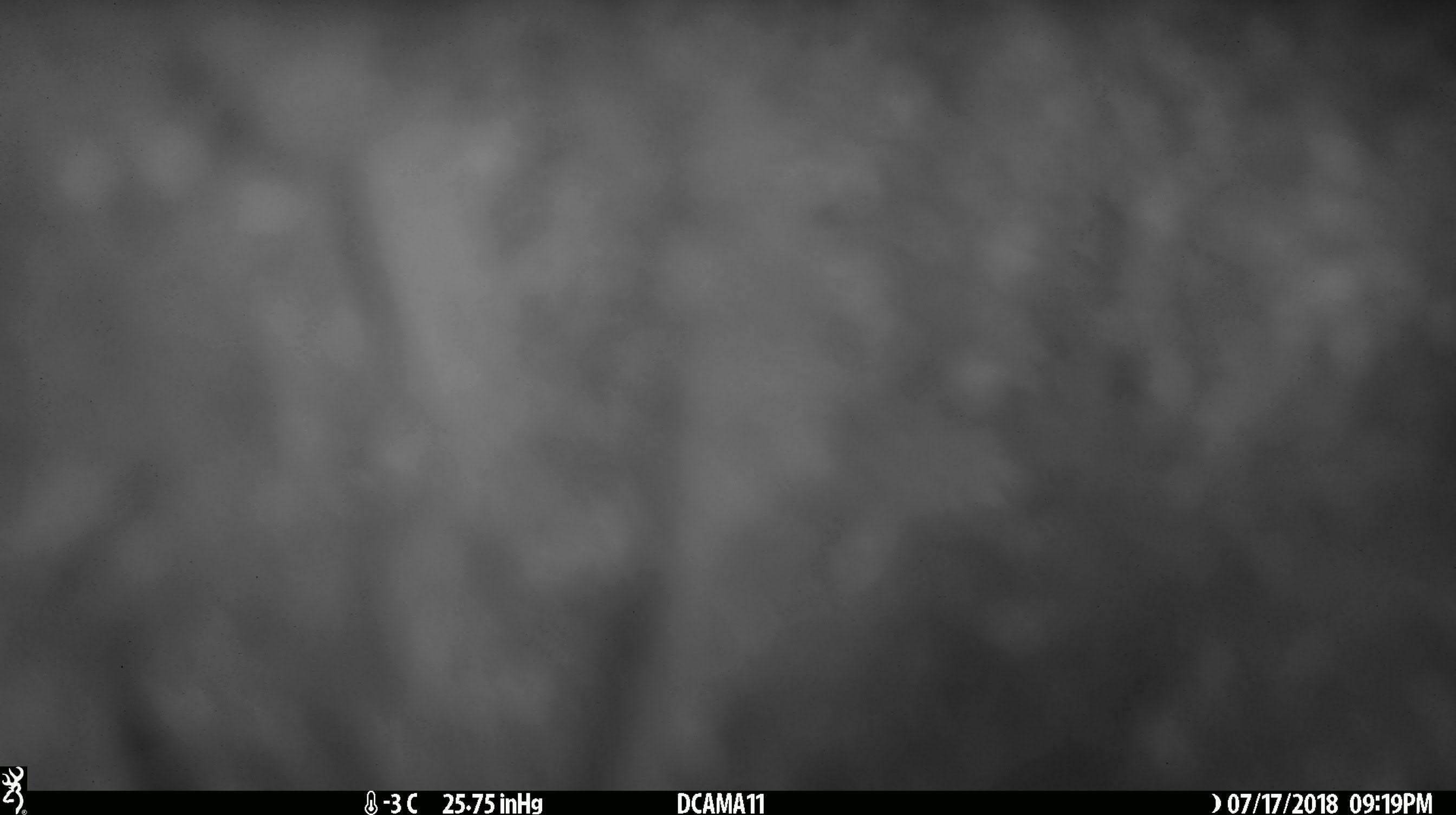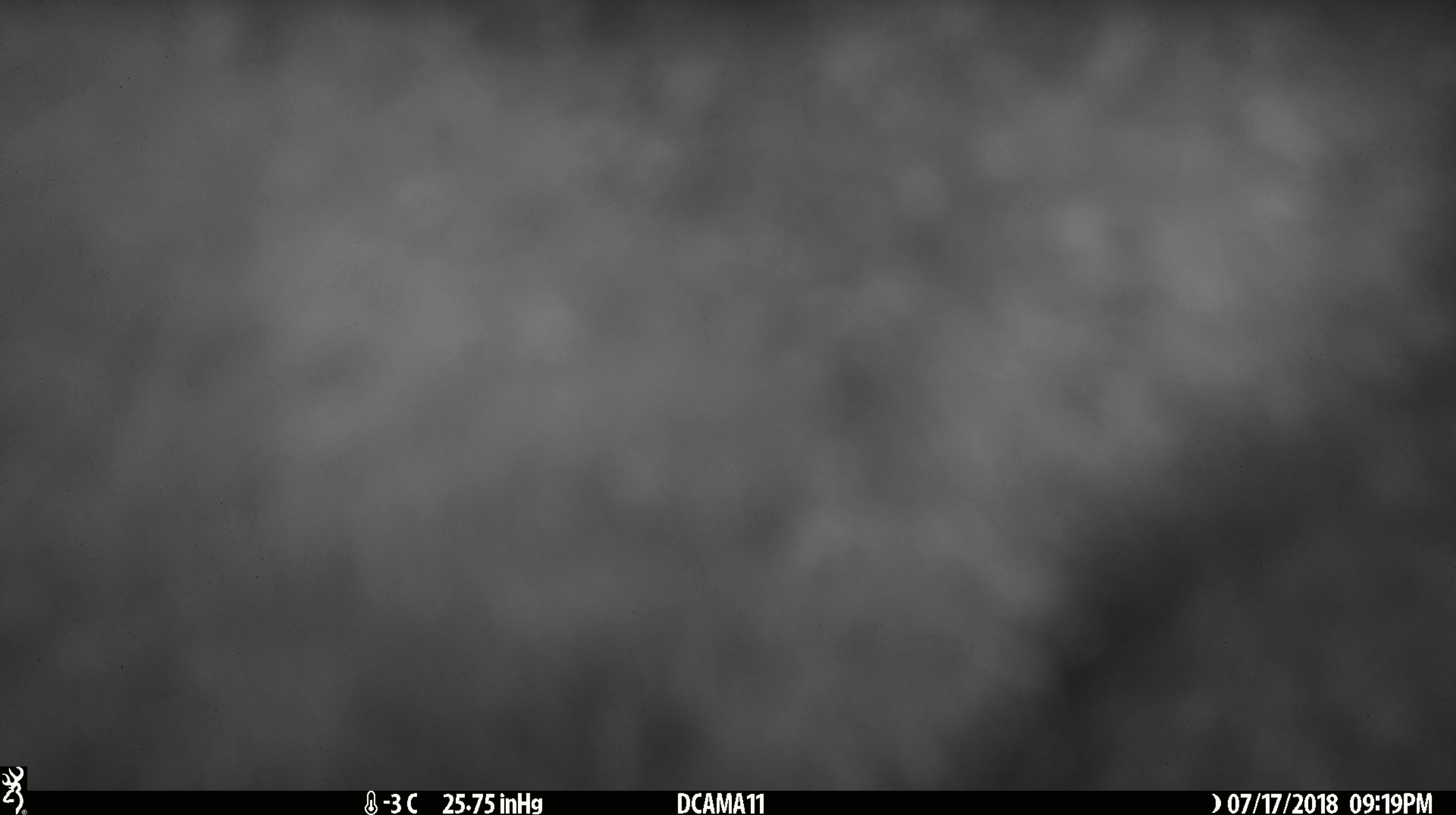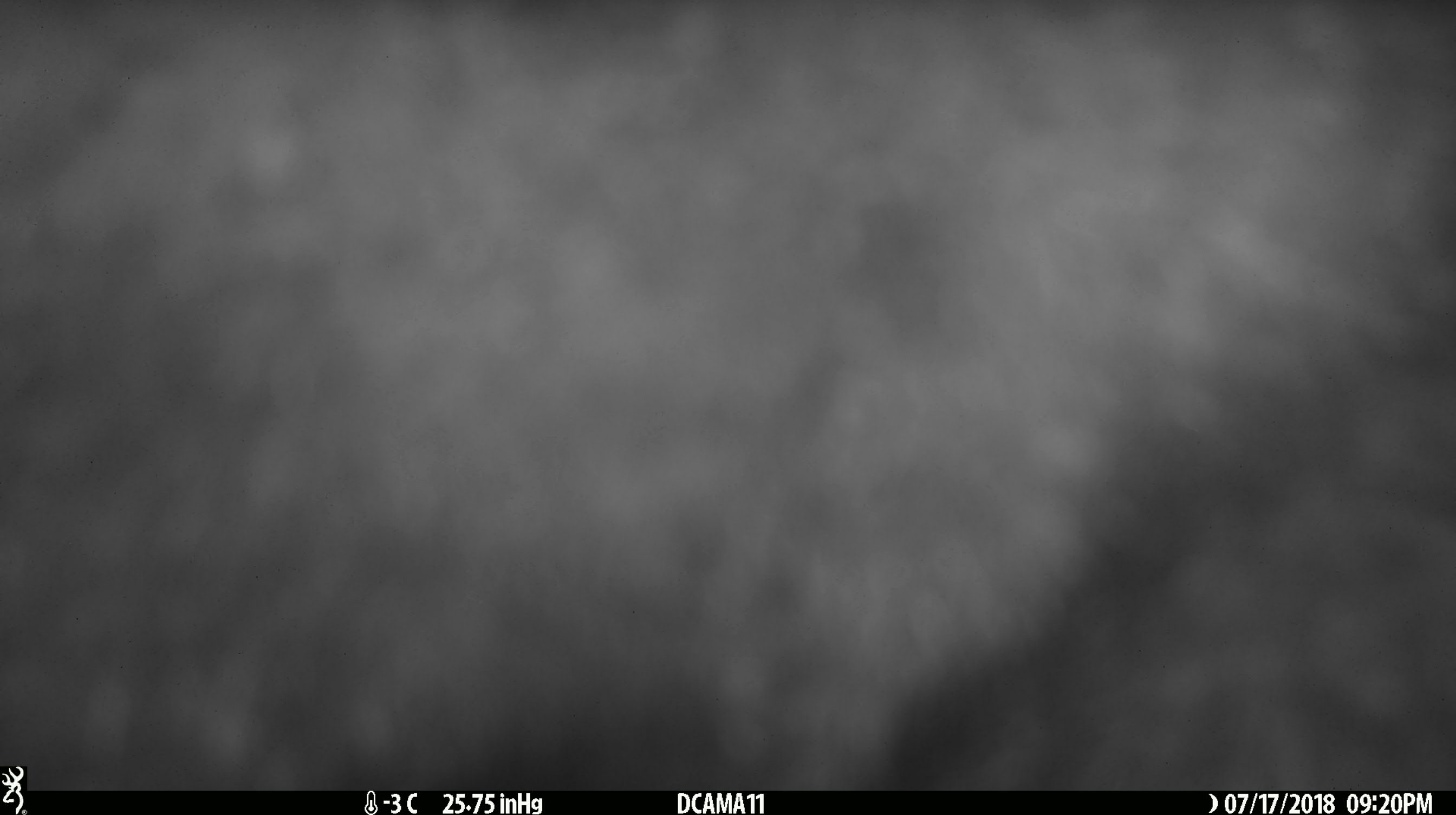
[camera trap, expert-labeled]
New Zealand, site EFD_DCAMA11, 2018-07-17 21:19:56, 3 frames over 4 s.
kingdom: Animalia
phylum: Chordata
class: Mammalia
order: Diprotodontia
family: Phalangeridae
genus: Trichosurus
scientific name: Trichosurus vulpecula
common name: common brushtail possum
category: possum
Possum (common brushtail possum) (Trichosurus vulpecula).